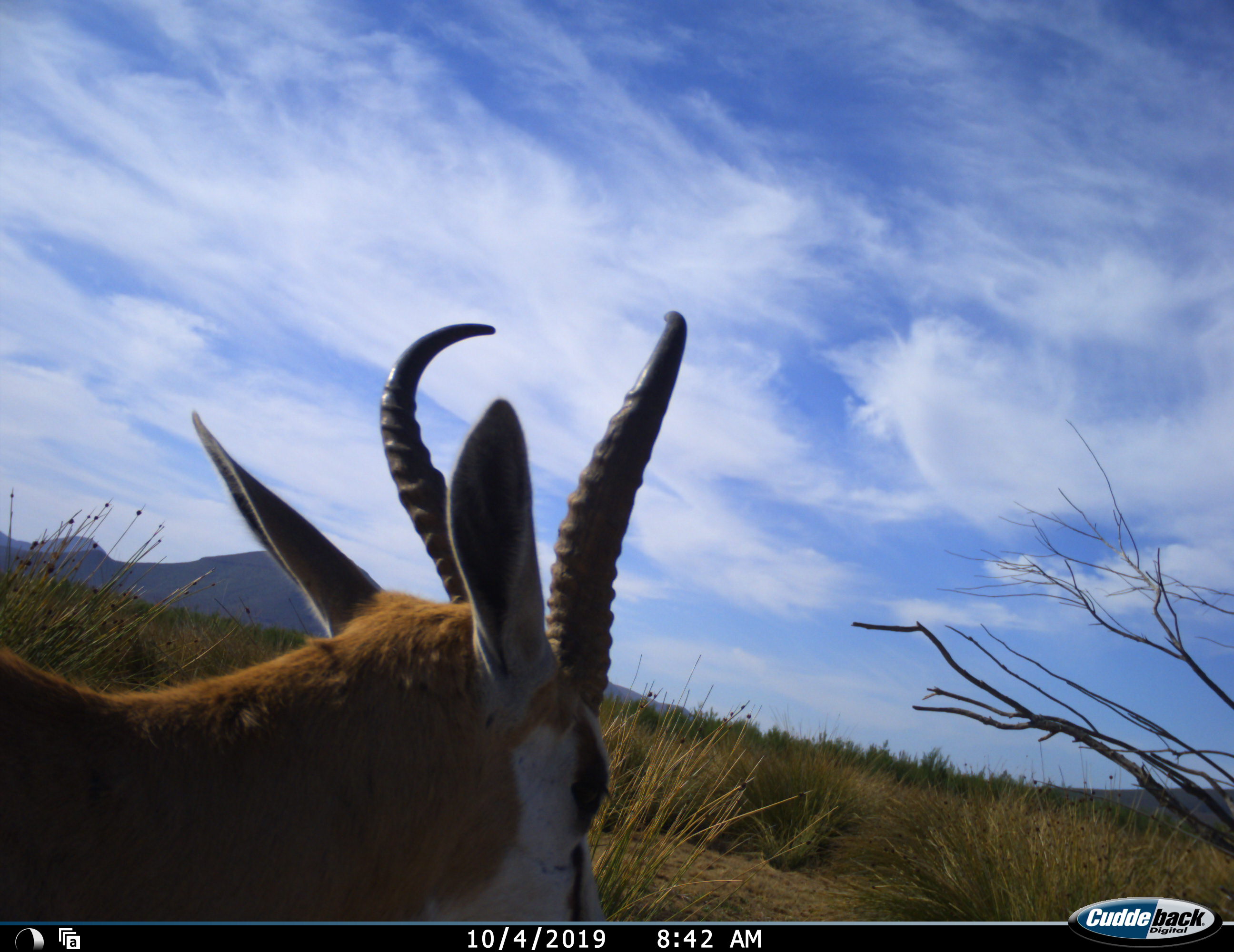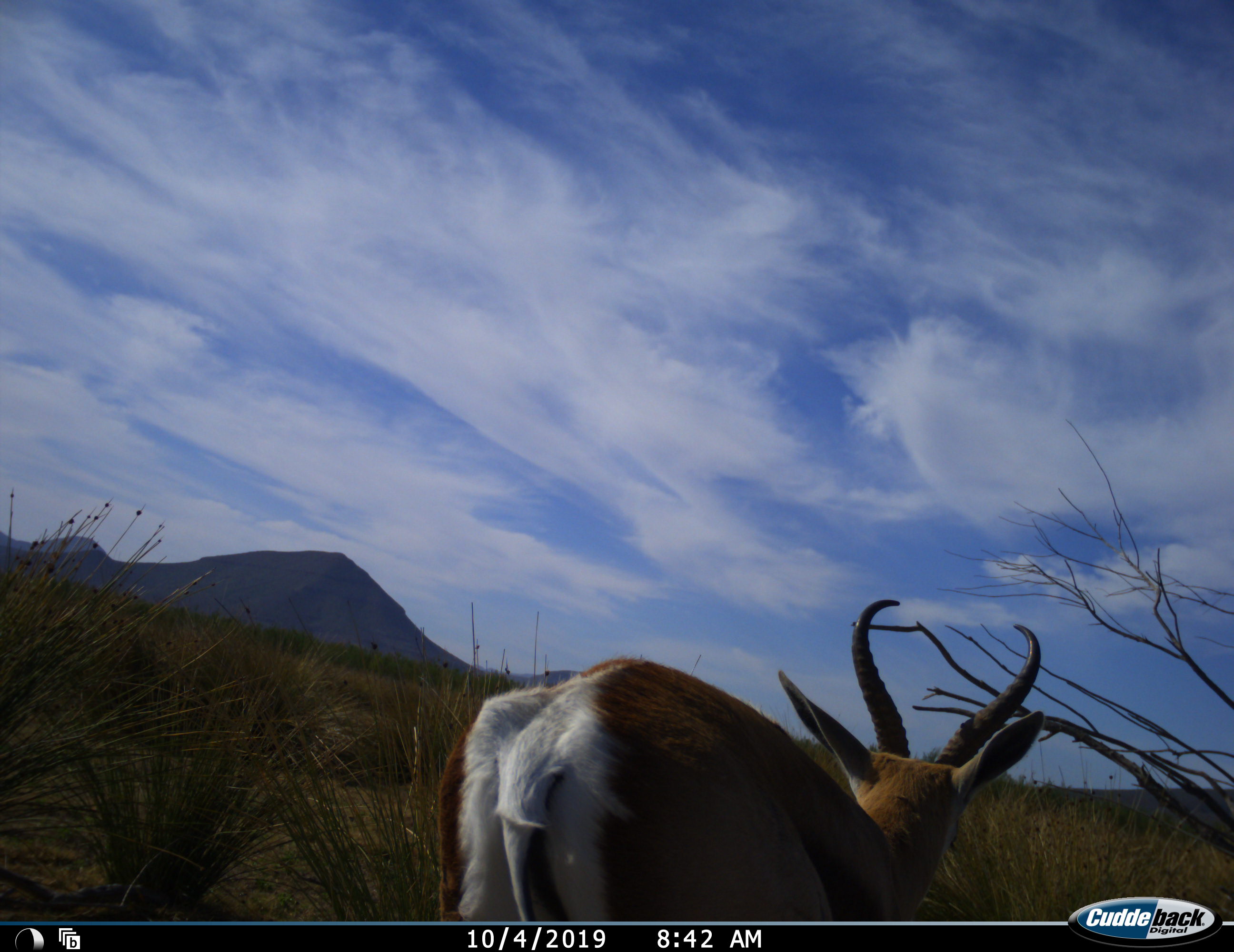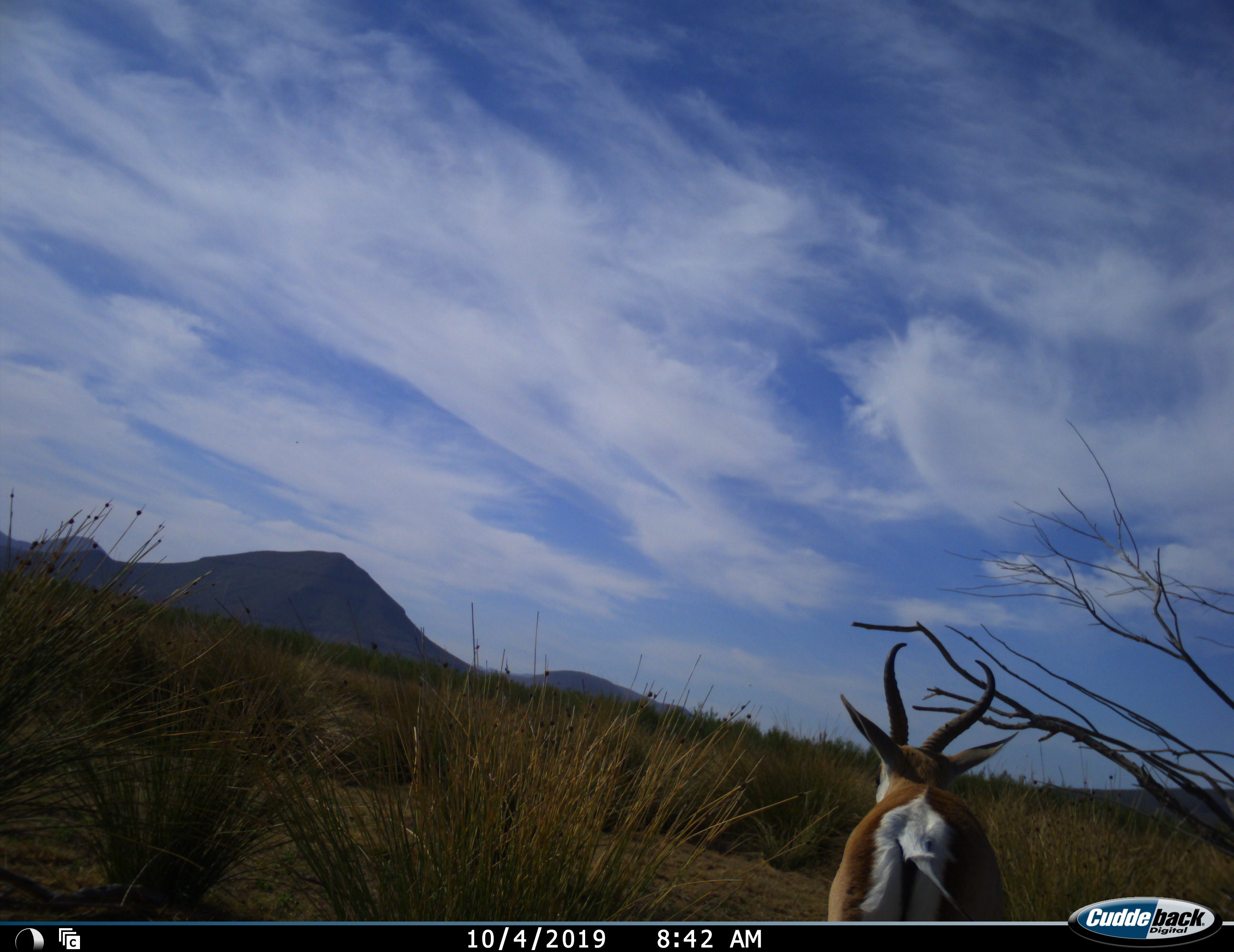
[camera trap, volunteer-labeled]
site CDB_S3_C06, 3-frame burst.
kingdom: Animalia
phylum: Chordata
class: Mammalia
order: Artiodactyla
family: Bovidae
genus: Antidorcas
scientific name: Antidorcas marsupialis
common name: springbok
Springbok (Antidorcas marsupialis), count 1. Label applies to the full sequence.